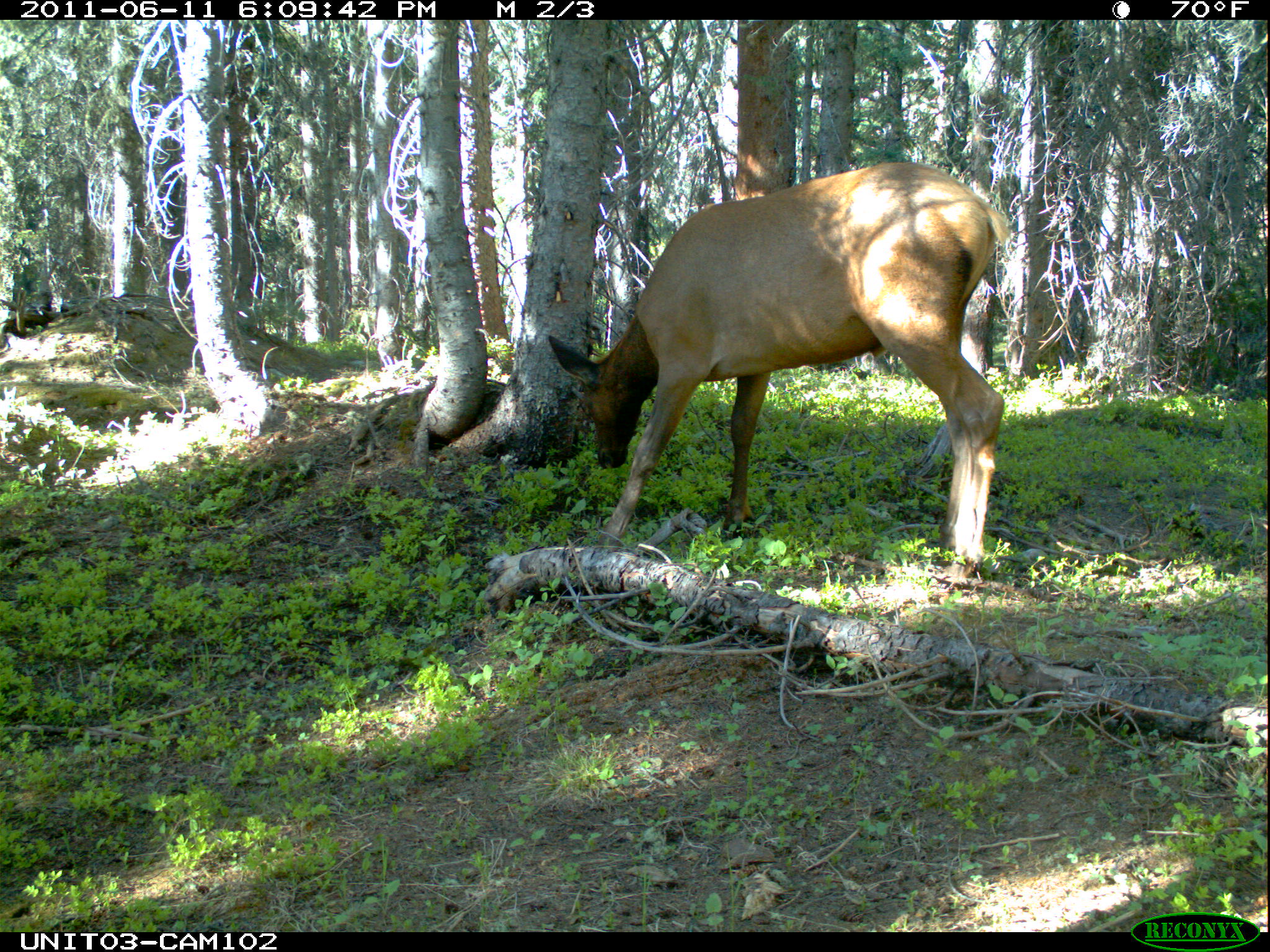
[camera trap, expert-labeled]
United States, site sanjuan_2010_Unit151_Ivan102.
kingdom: Animalia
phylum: Chordata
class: Mammalia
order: Artiodactyla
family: Cervidae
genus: Cervus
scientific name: Cervus elaphus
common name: red deer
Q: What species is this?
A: Cervus elaphus (red deer).